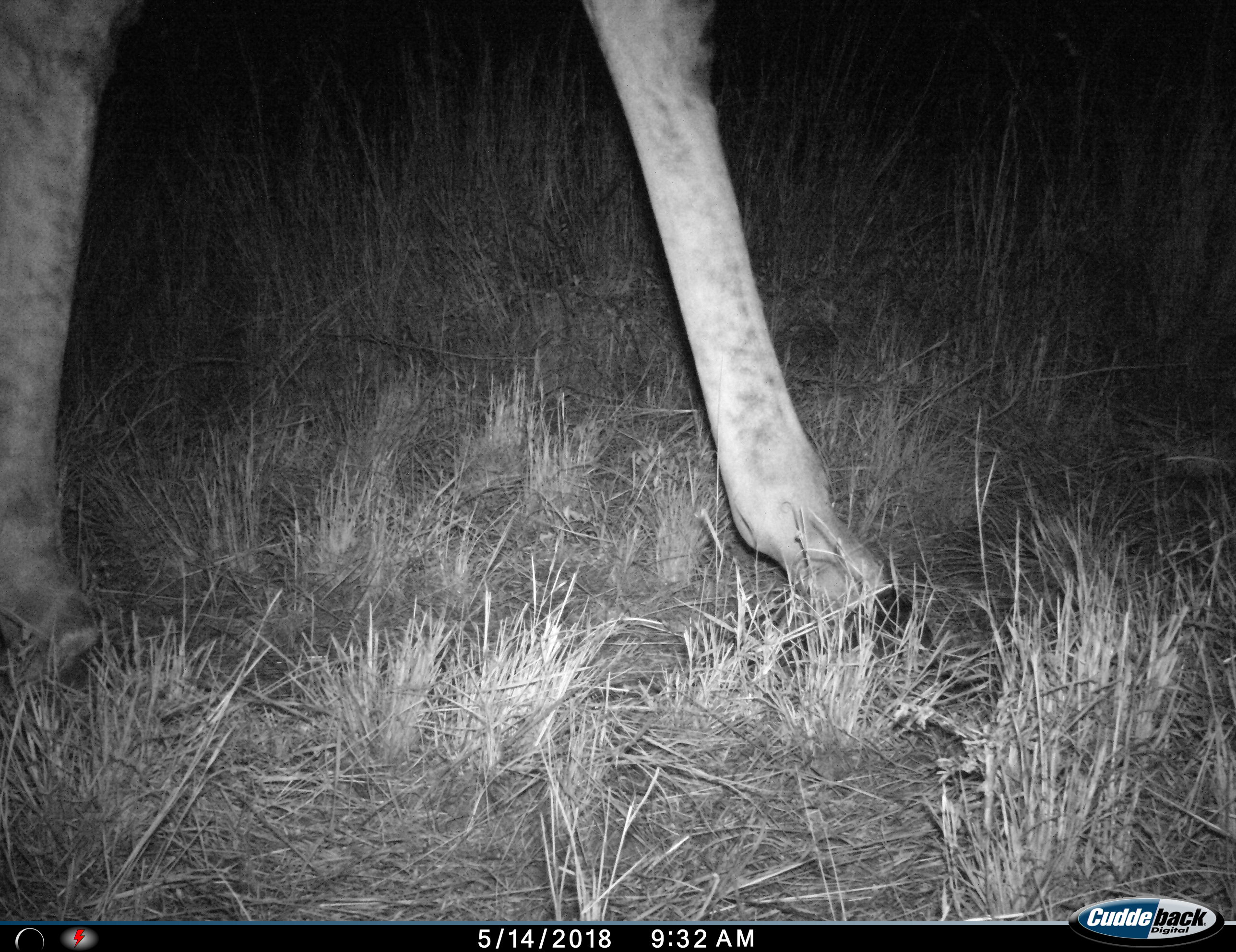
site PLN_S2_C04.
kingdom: Animalia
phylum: Chordata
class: Mammalia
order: Artiodactyla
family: Giraffidae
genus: Giraffa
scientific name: Giraffa camelopardalis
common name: giraffe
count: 1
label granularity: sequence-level